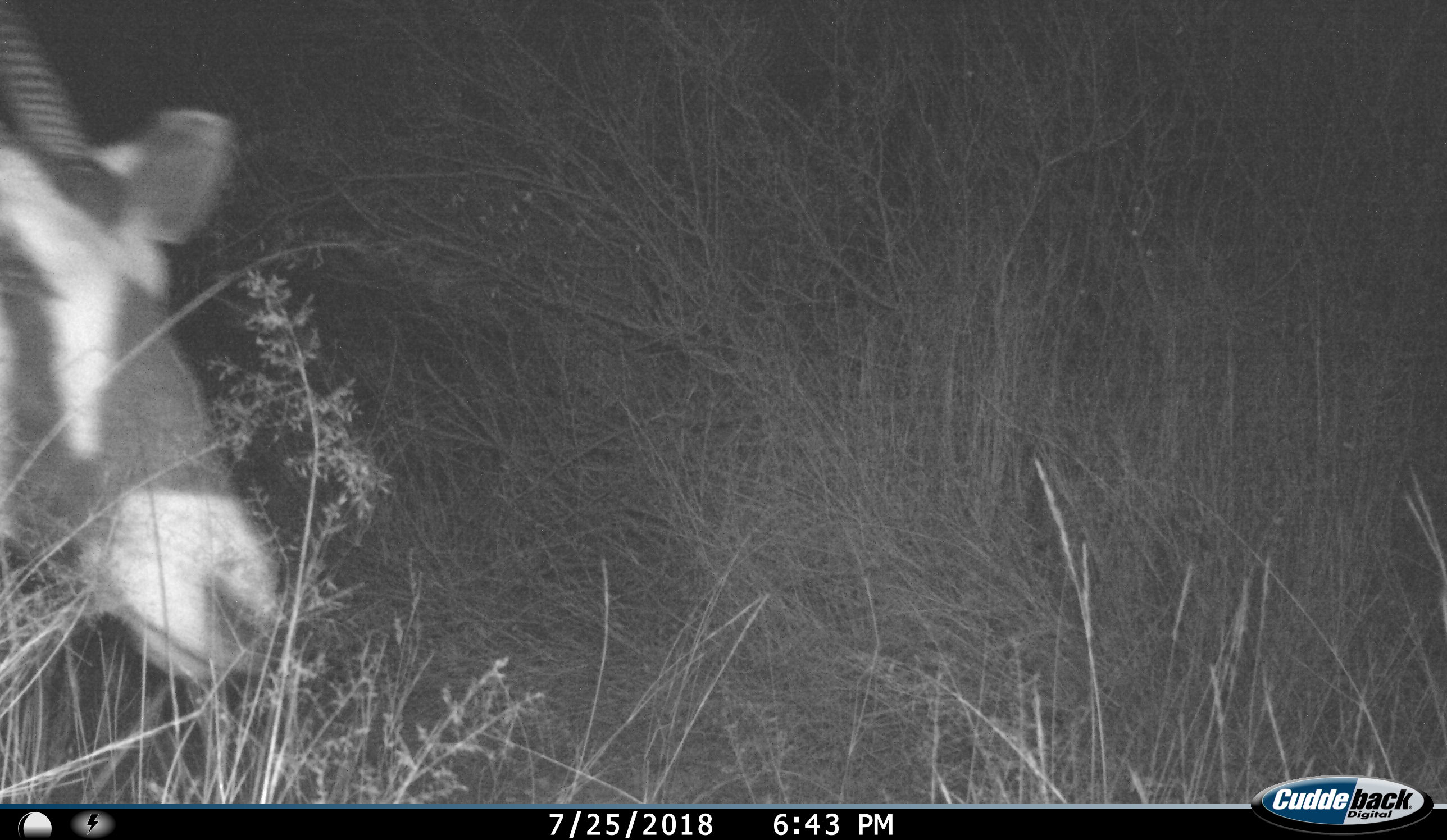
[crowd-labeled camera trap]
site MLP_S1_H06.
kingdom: Animalia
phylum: Chordata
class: Mammalia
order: Artiodactyla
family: Bovidae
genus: Oryx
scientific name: Oryx gazella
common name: gemsbok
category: oryx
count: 1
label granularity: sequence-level